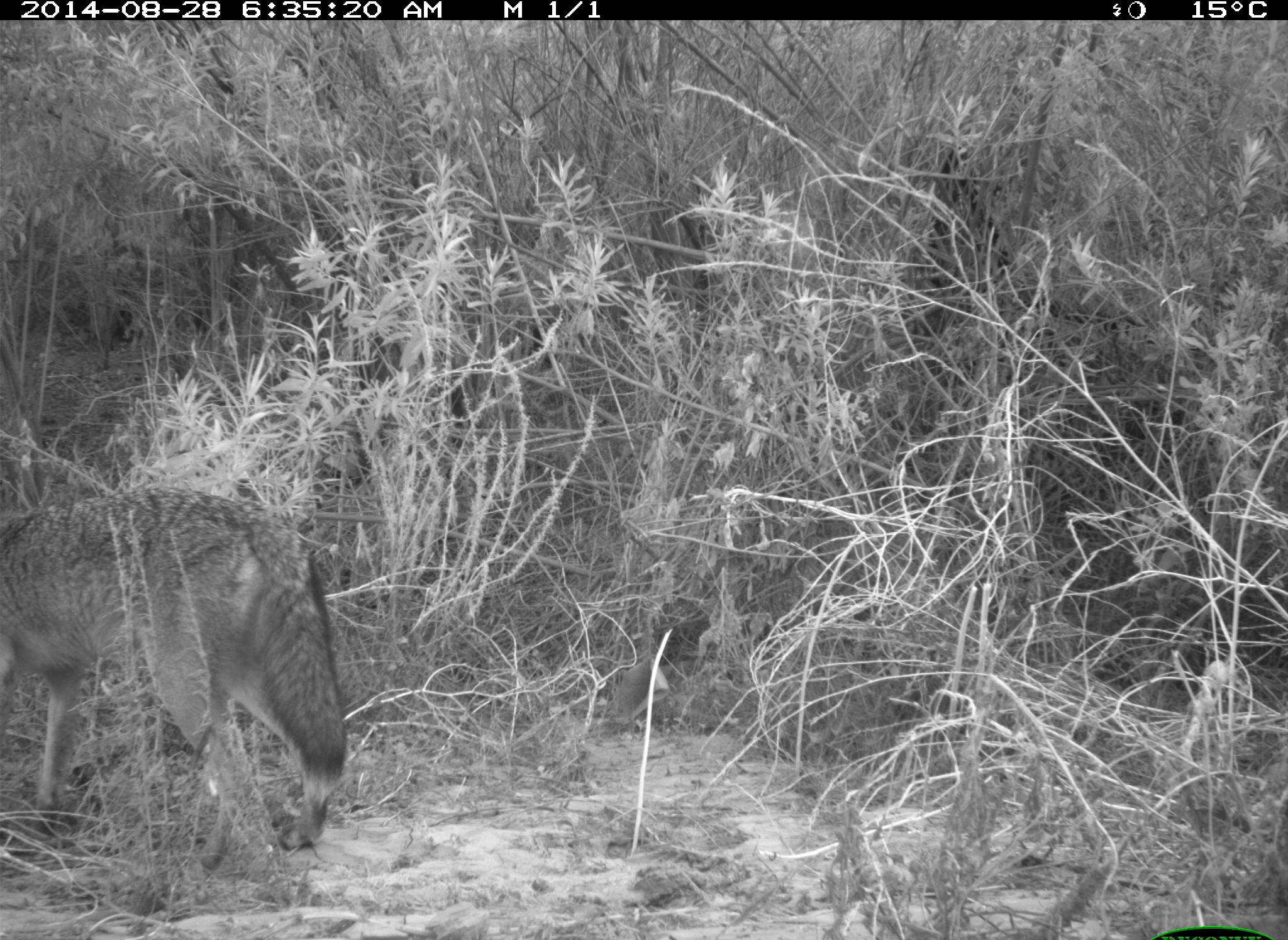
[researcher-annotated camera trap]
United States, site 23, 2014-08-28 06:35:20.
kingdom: Animalia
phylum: Chordata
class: Mammalia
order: Carnivora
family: Canidae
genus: Canis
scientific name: Canis latrans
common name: coyote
Coyote (Canis latrans).